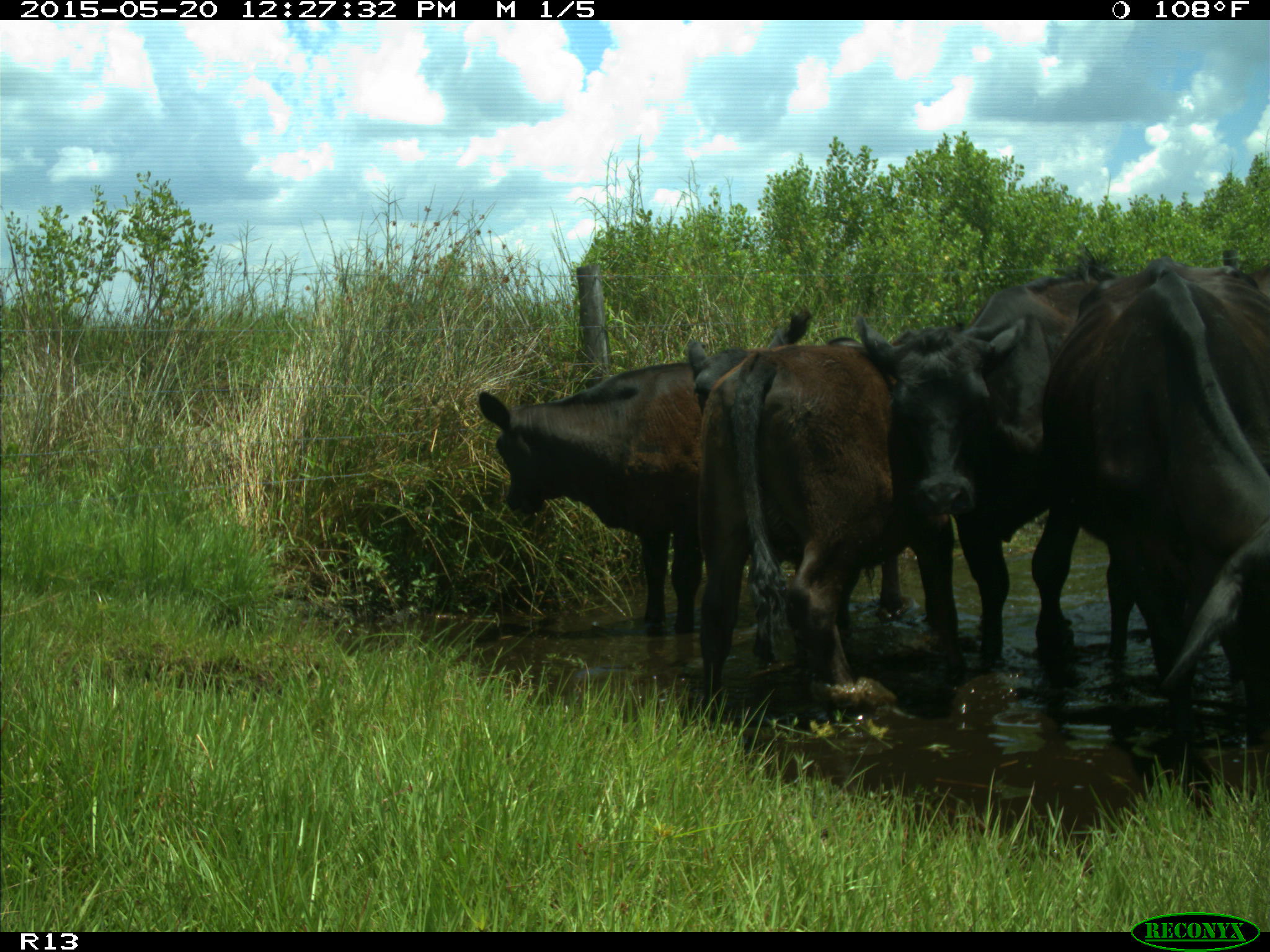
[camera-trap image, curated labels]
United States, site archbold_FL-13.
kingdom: Animalia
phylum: Chordata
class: Mammalia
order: Artiodactyla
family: Bovidae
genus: Bos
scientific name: Bos taurus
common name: domestic cow